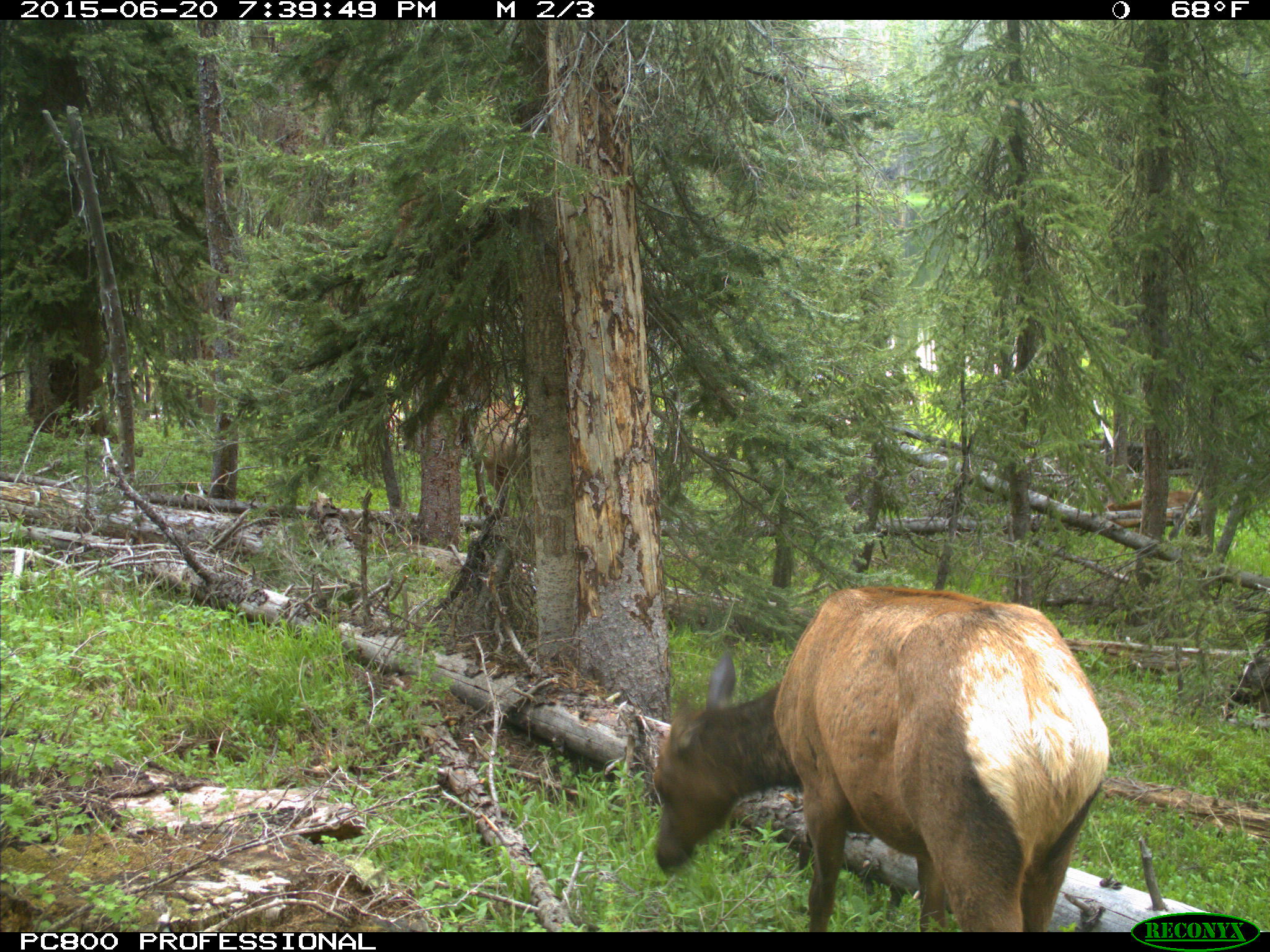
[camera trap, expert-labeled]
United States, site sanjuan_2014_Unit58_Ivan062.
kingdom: Animalia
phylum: Chordata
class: Mammalia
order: Artiodactyla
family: Cervidae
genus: Cervus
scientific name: Cervus elaphus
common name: red deer